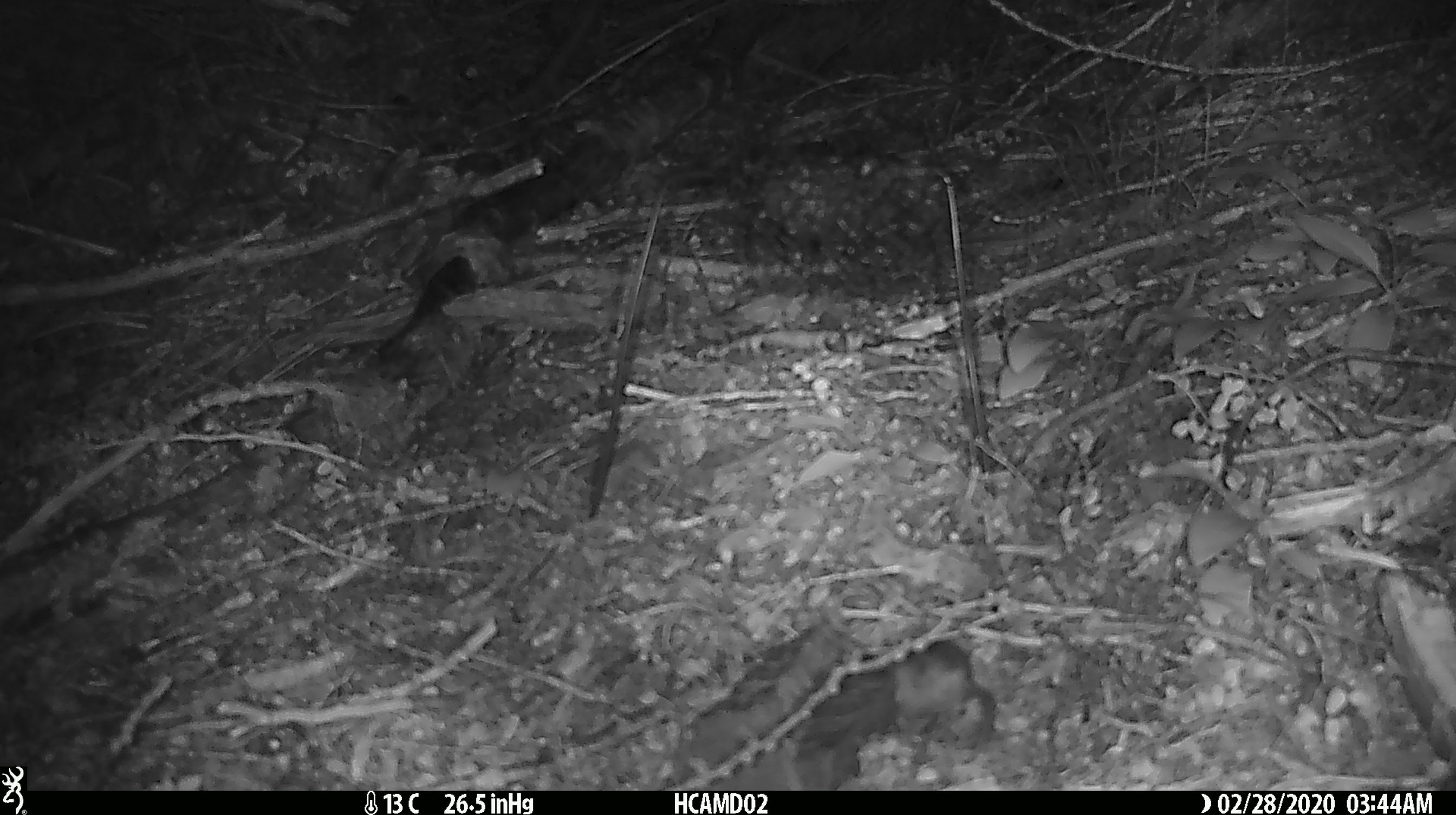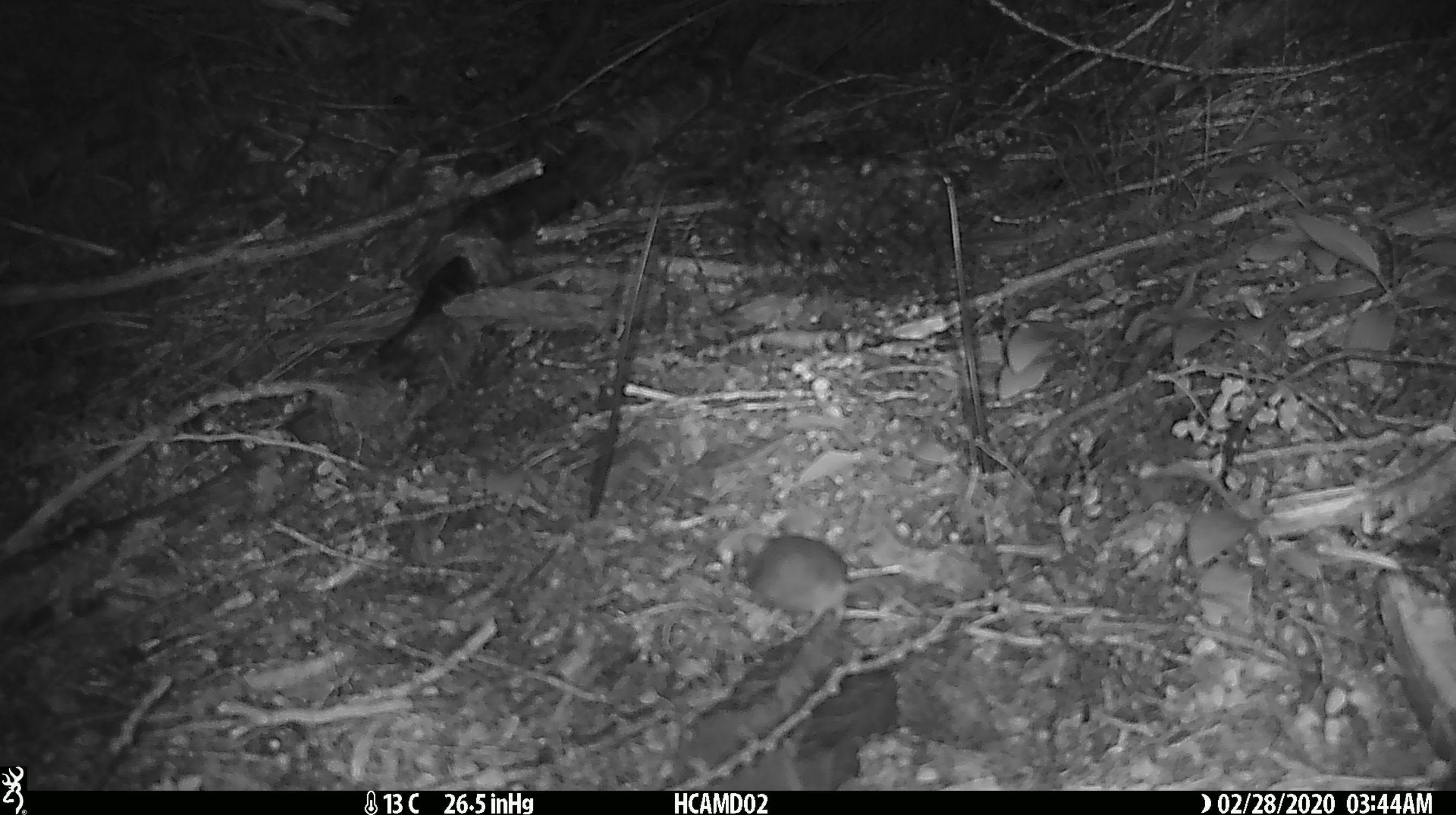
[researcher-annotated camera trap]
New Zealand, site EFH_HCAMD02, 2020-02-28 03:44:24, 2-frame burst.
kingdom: Animalia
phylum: Chordata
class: Mammalia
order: Rodentia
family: Muridae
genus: Mus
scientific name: Mus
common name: mouse